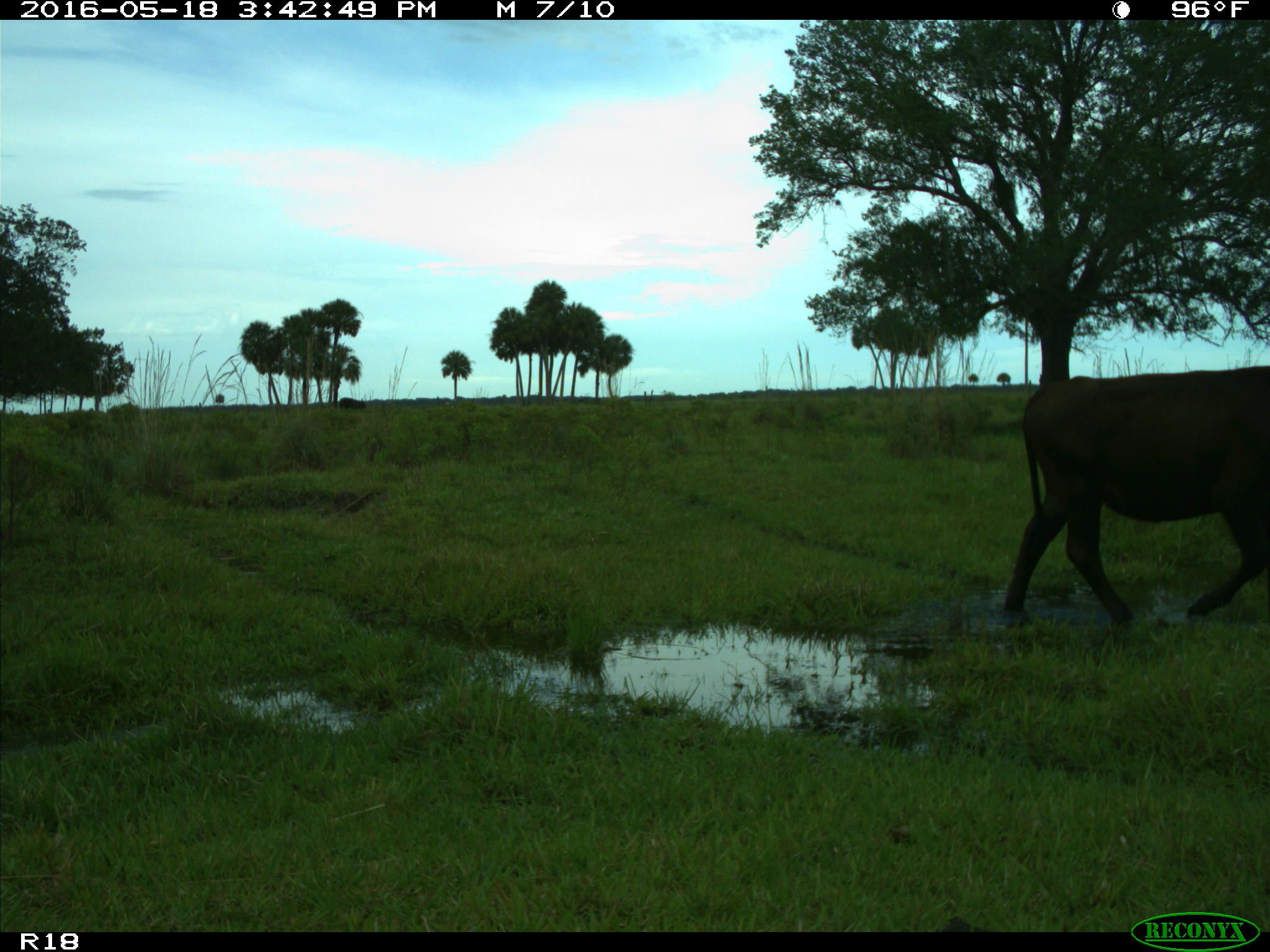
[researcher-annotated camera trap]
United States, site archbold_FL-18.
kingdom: Animalia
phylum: Chordata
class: Mammalia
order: Artiodactyla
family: Bovidae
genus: Bos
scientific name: Bos taurus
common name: domestic cow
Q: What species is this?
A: Bos taurus (domestic cow).